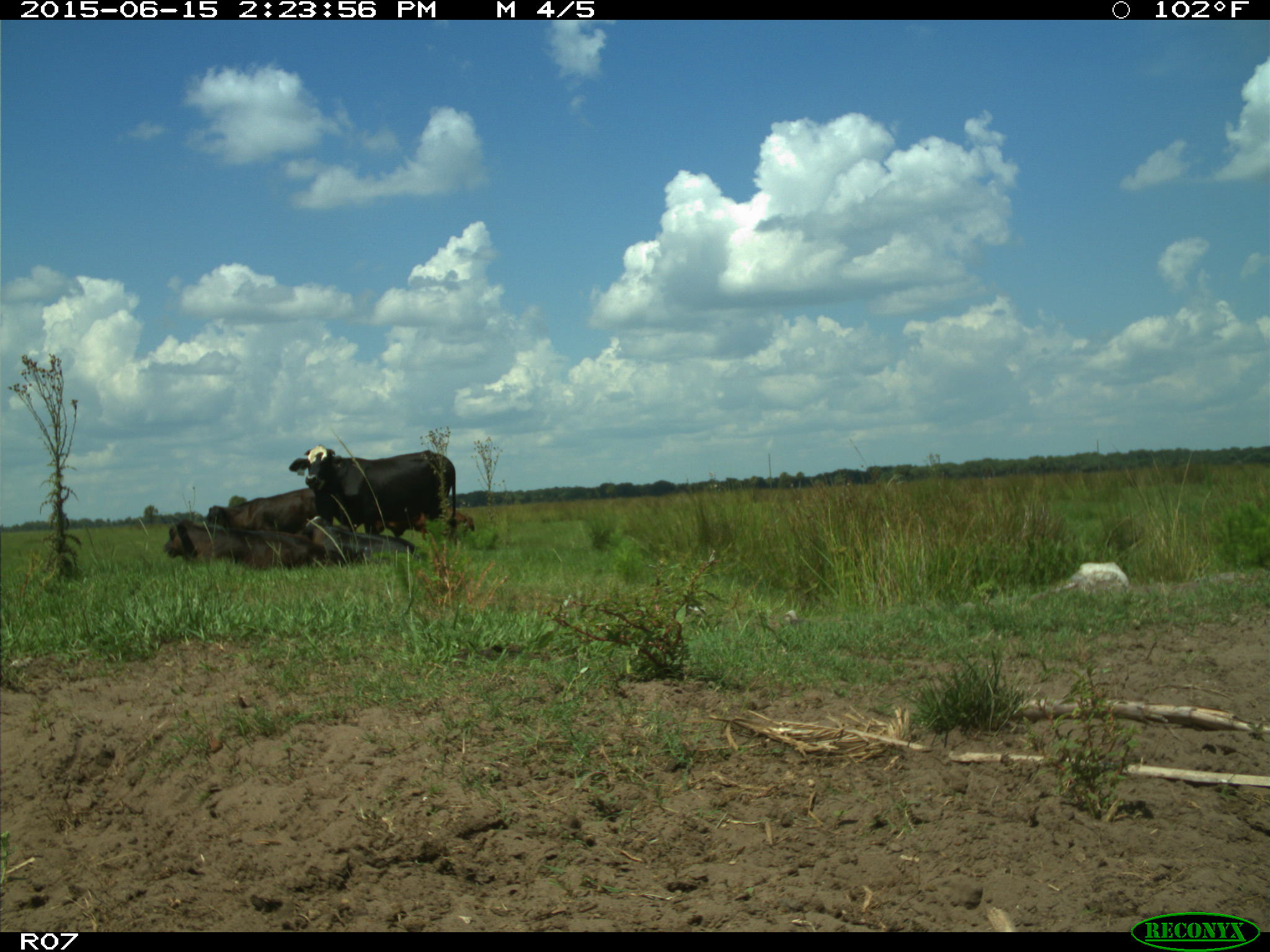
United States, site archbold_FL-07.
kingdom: Animalia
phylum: Chordata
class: Mammalia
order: Artiodactyla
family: Bovidae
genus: Bos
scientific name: Bos taurus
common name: domestic cow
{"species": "Bos taurus (domestic cow)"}